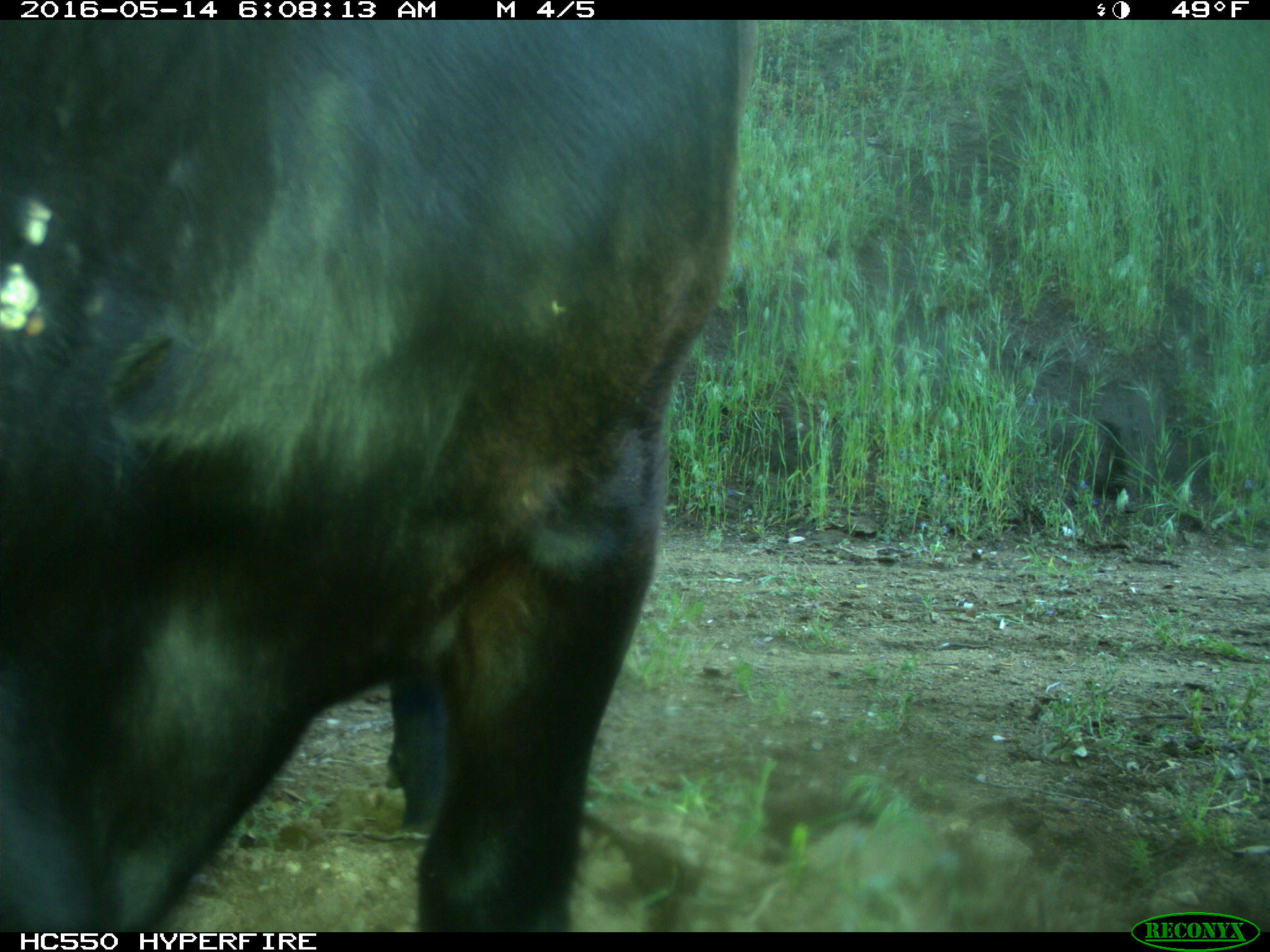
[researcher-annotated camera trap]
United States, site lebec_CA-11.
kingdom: Animalia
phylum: Chordata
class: Mammalia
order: Artiodactyla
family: Bovidae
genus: Bos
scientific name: Bos taurus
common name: domestic cow